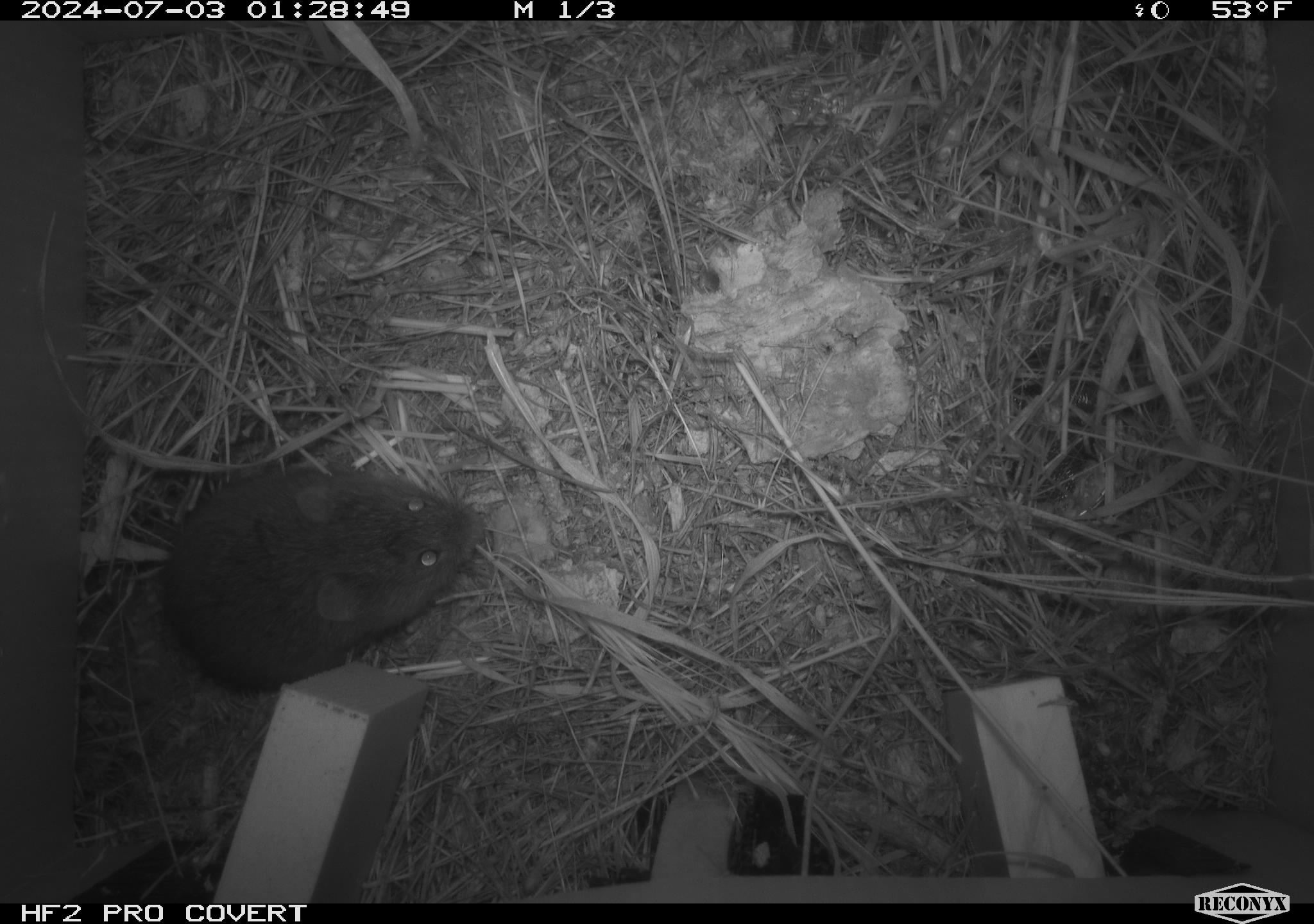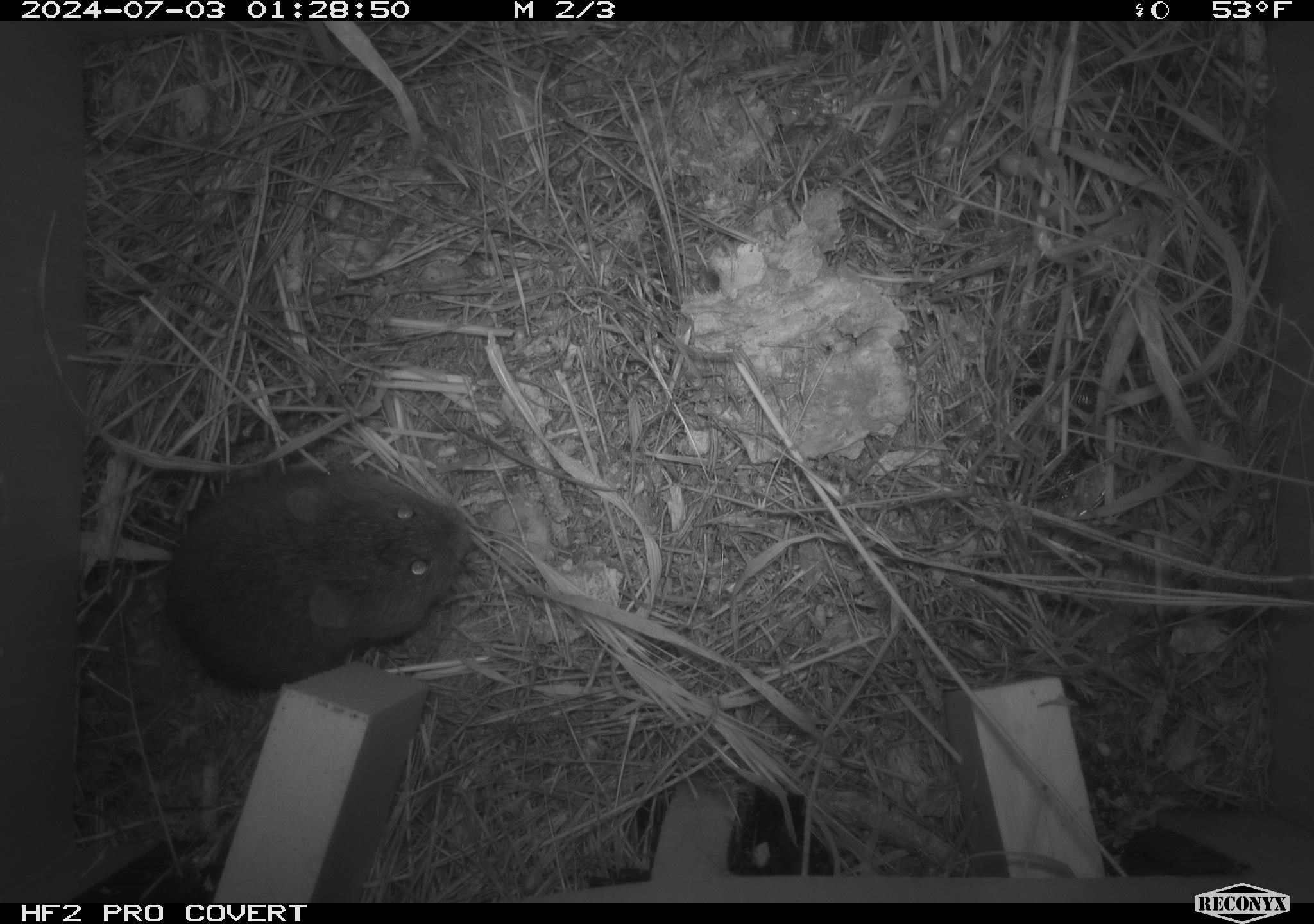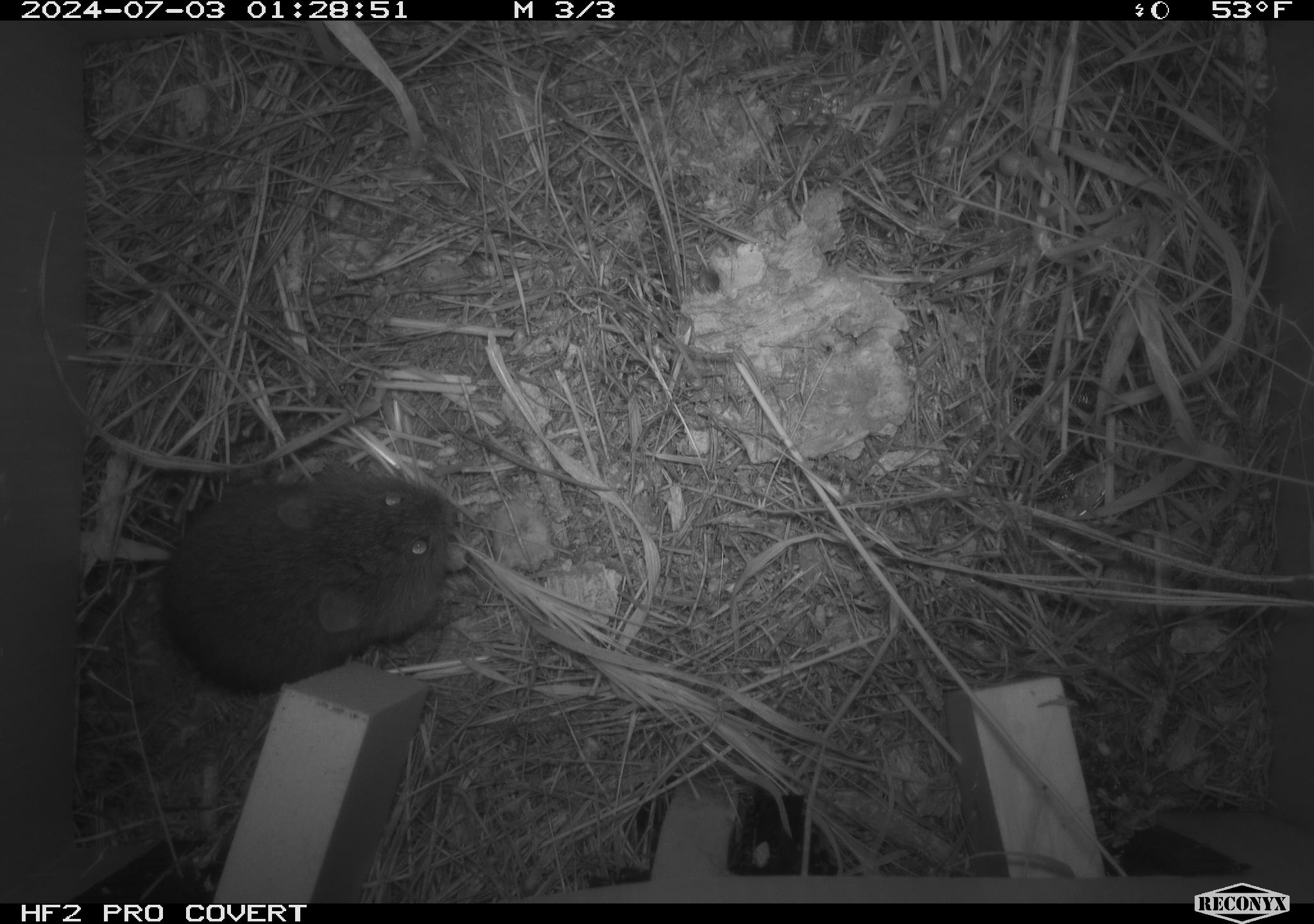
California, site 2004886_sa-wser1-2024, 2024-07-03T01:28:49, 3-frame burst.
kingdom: Animalia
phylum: Chordata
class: Mammalia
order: Rodentia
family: Cricetidae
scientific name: Arvicolinae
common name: voles, lemmings, and muskrats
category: arvicolinae subfamily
Arvicolinae subfamily (voles, lemmings, and muskrats) (Arvicolinae).